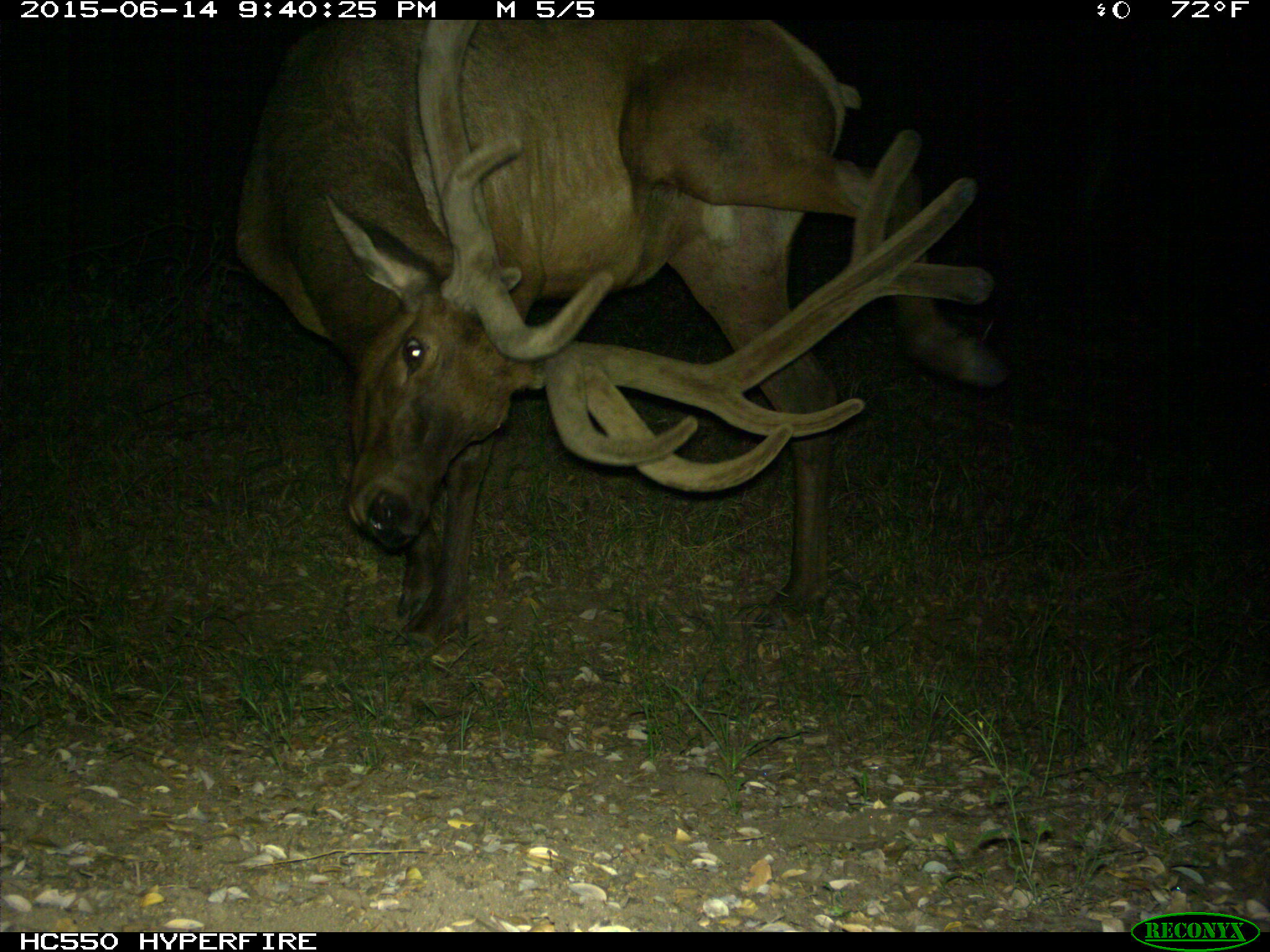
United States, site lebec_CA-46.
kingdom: Animalia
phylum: Chordata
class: Mammalia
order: Artiodactyla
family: Cervidae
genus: Cervus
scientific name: Cervus canadensis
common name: elk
Cervus canadensis (elk).